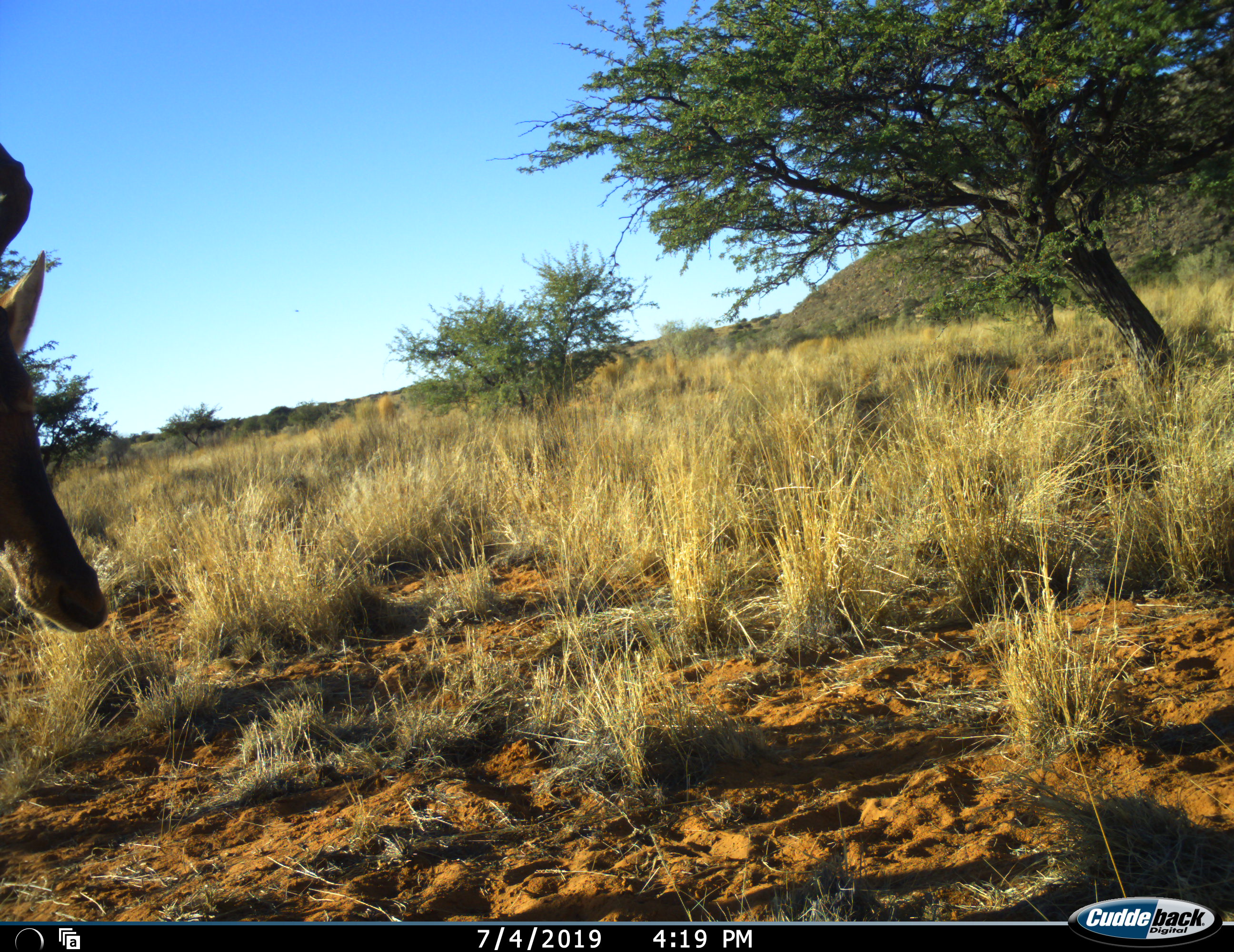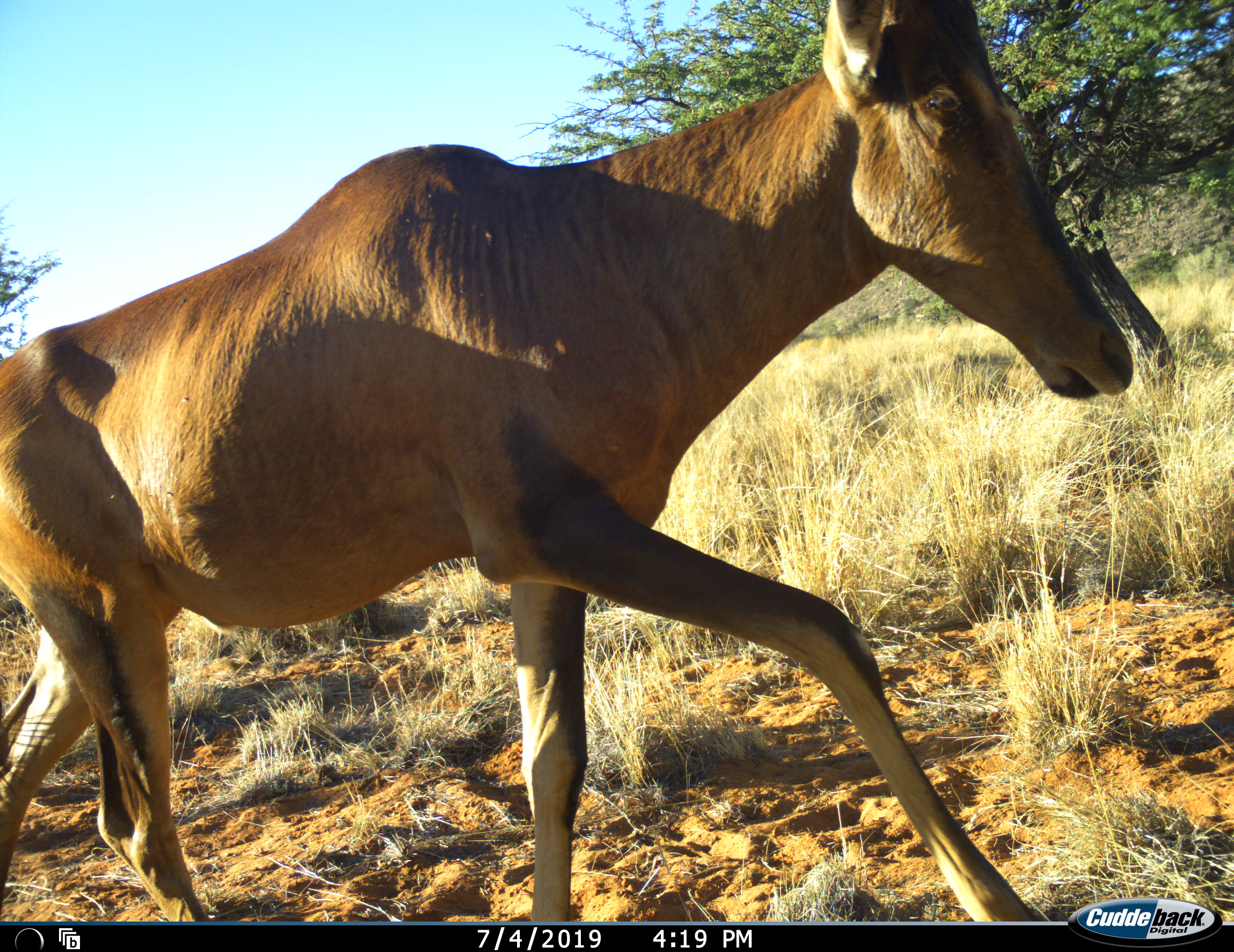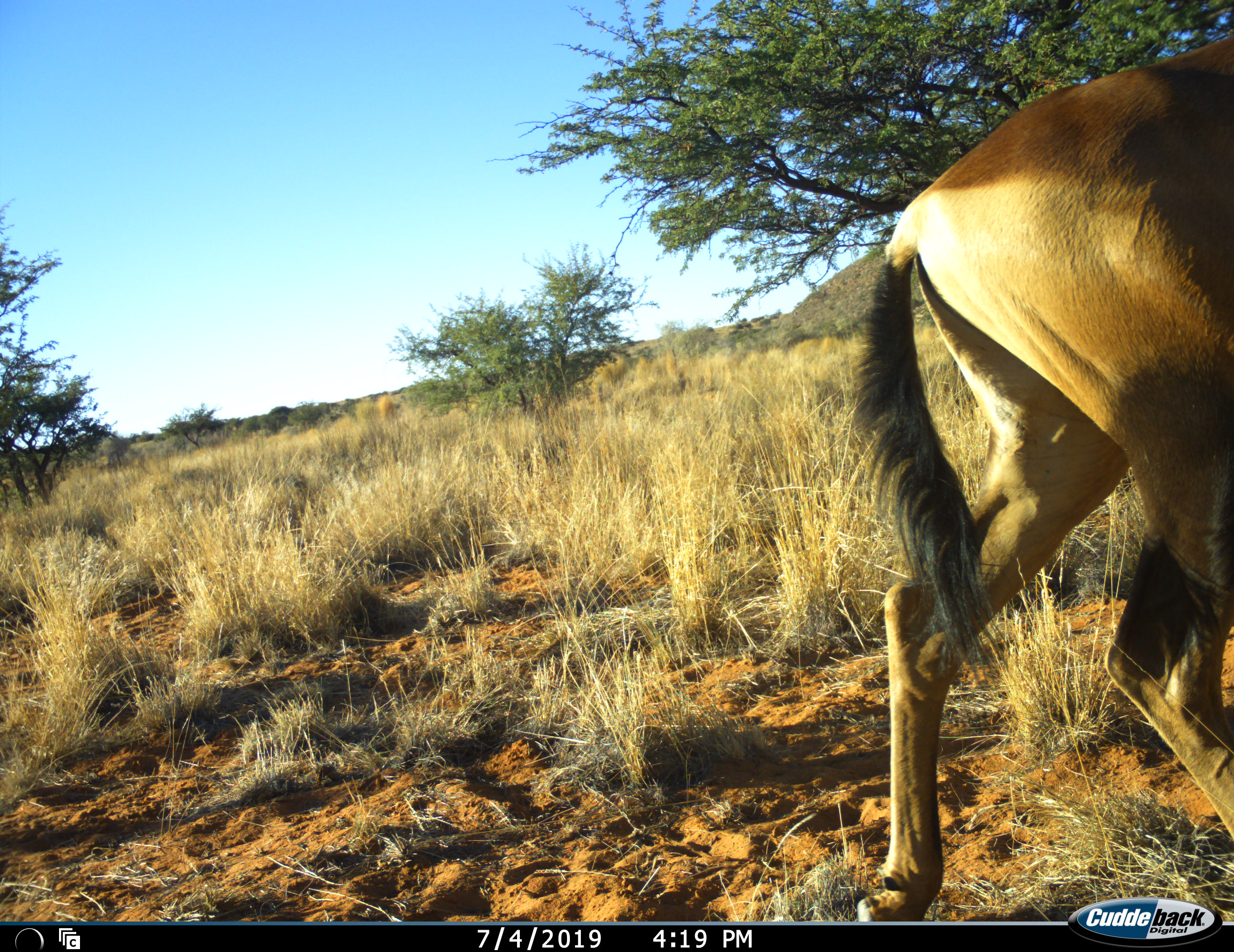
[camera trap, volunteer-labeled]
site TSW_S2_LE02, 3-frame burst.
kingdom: Animalia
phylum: Chordata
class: Mammalia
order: Artiodactyla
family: Bovidae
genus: Alcelaphus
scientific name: Alcelaphus buselaphus caama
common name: red hartebeest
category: hartebeestred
Hartebeestred (red hartebeest) (Alcelaphus buselaphus caama), count 1. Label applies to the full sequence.